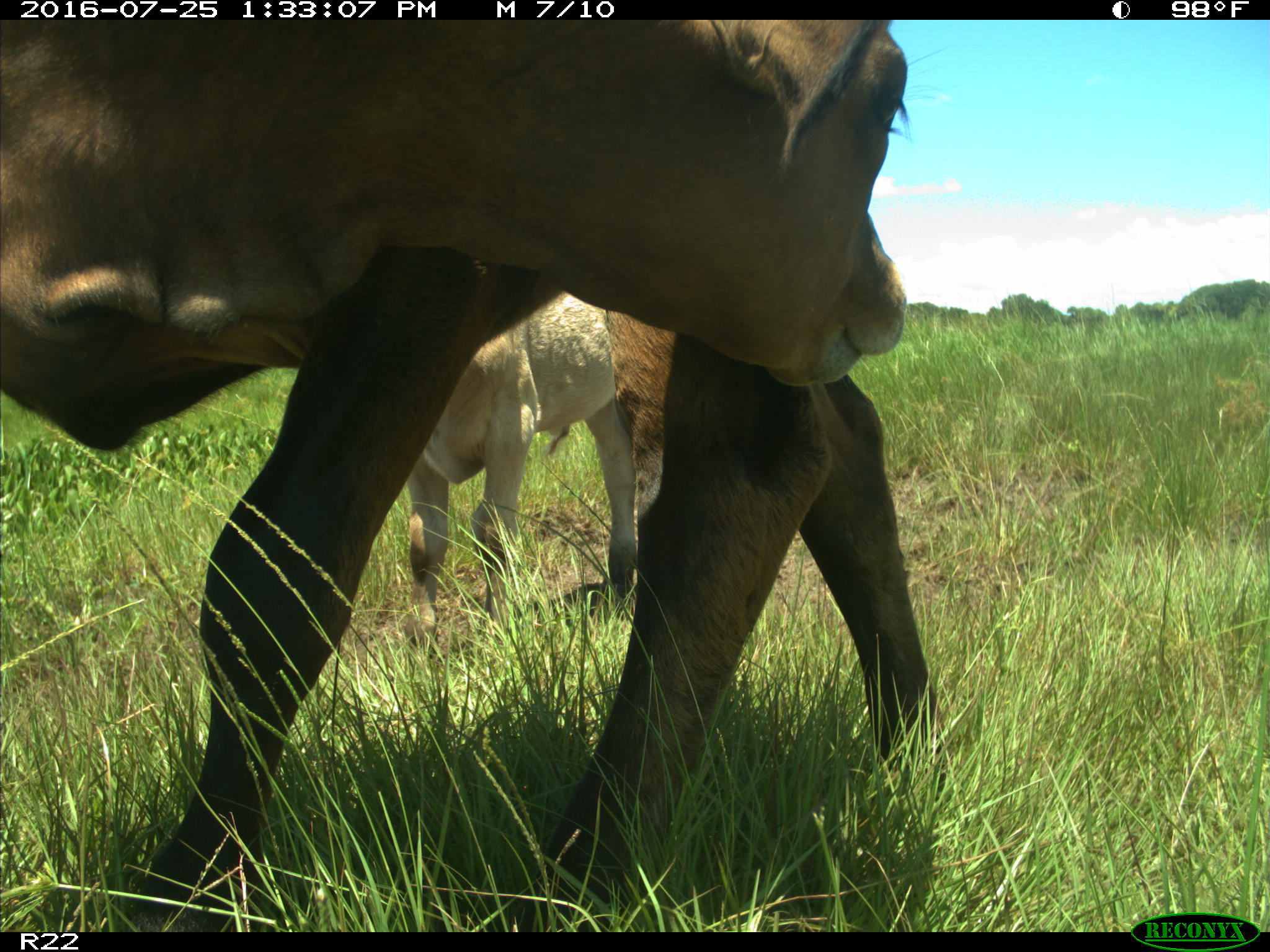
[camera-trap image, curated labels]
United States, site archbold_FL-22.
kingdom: Animalia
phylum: Chordata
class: Mammalia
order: Artiodactyla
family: Bovidae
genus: Bos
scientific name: Bos taurus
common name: domestic cow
Bos taurus (domestic cow).